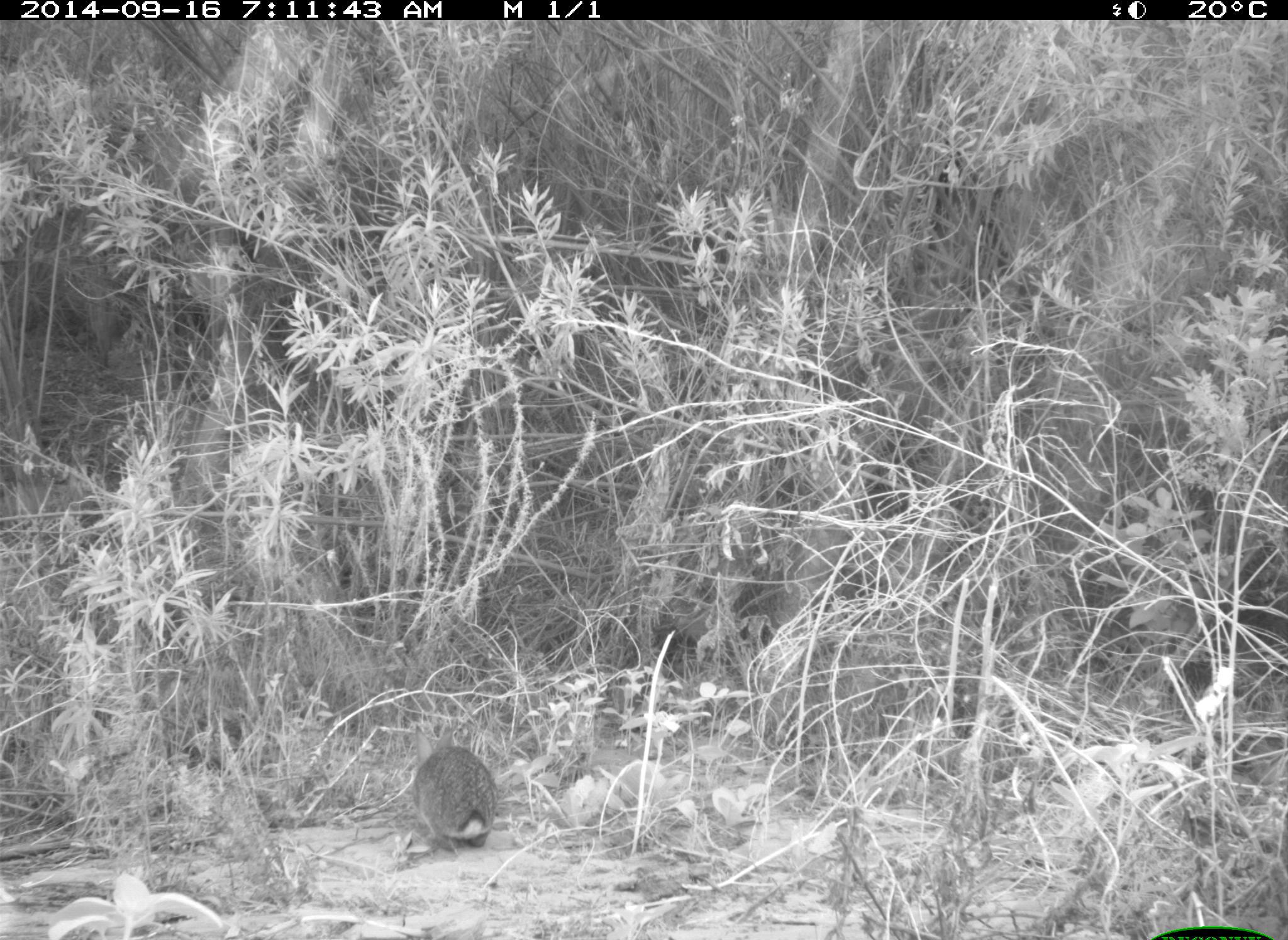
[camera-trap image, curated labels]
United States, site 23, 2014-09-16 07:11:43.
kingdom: Animalia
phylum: Chordata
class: Mammalia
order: Lagomorpha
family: Leporidae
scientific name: Leporidae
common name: rabbits and hares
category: rabbit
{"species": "rabbit (rabbits and hares) (Leporidae)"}